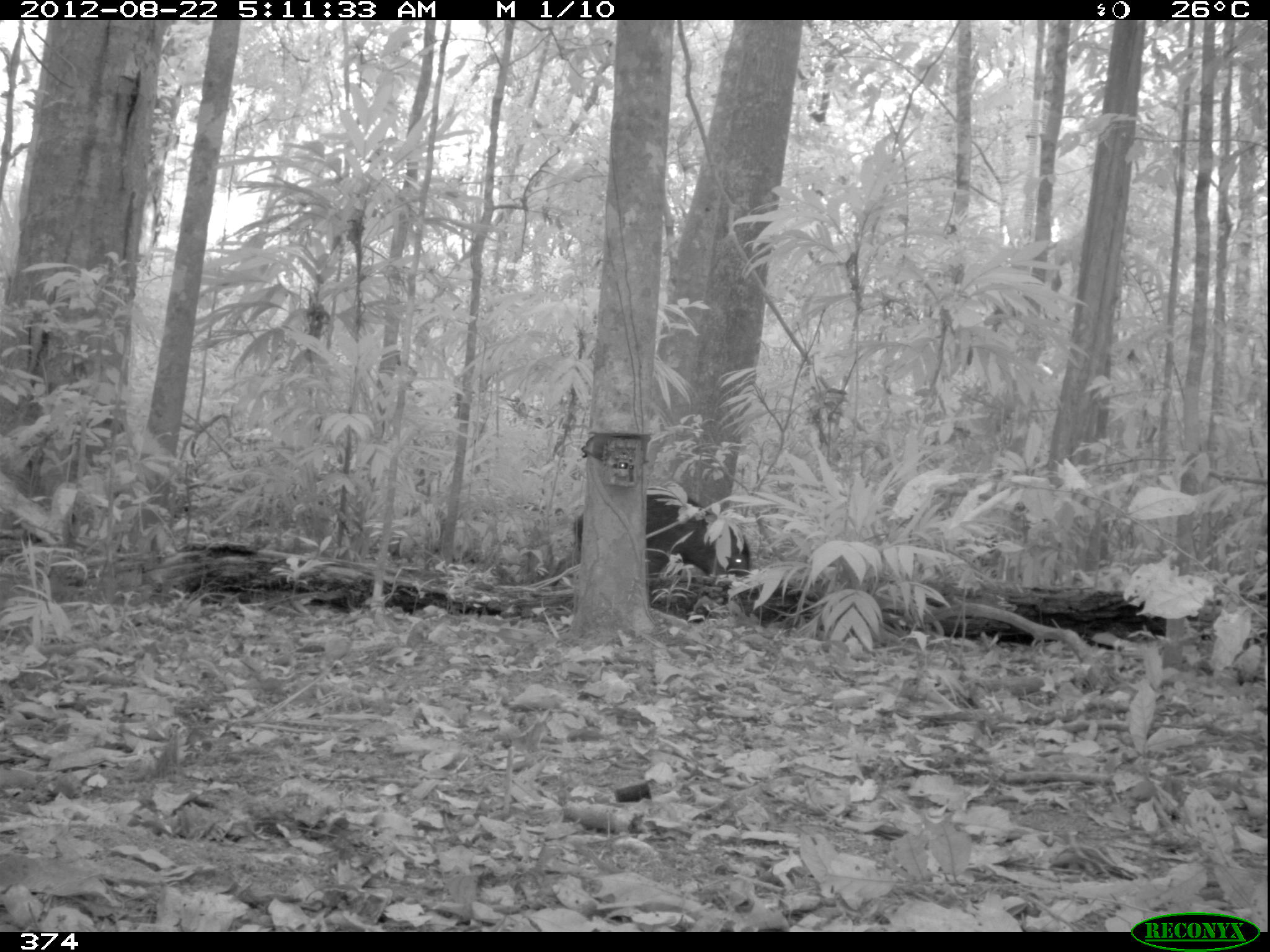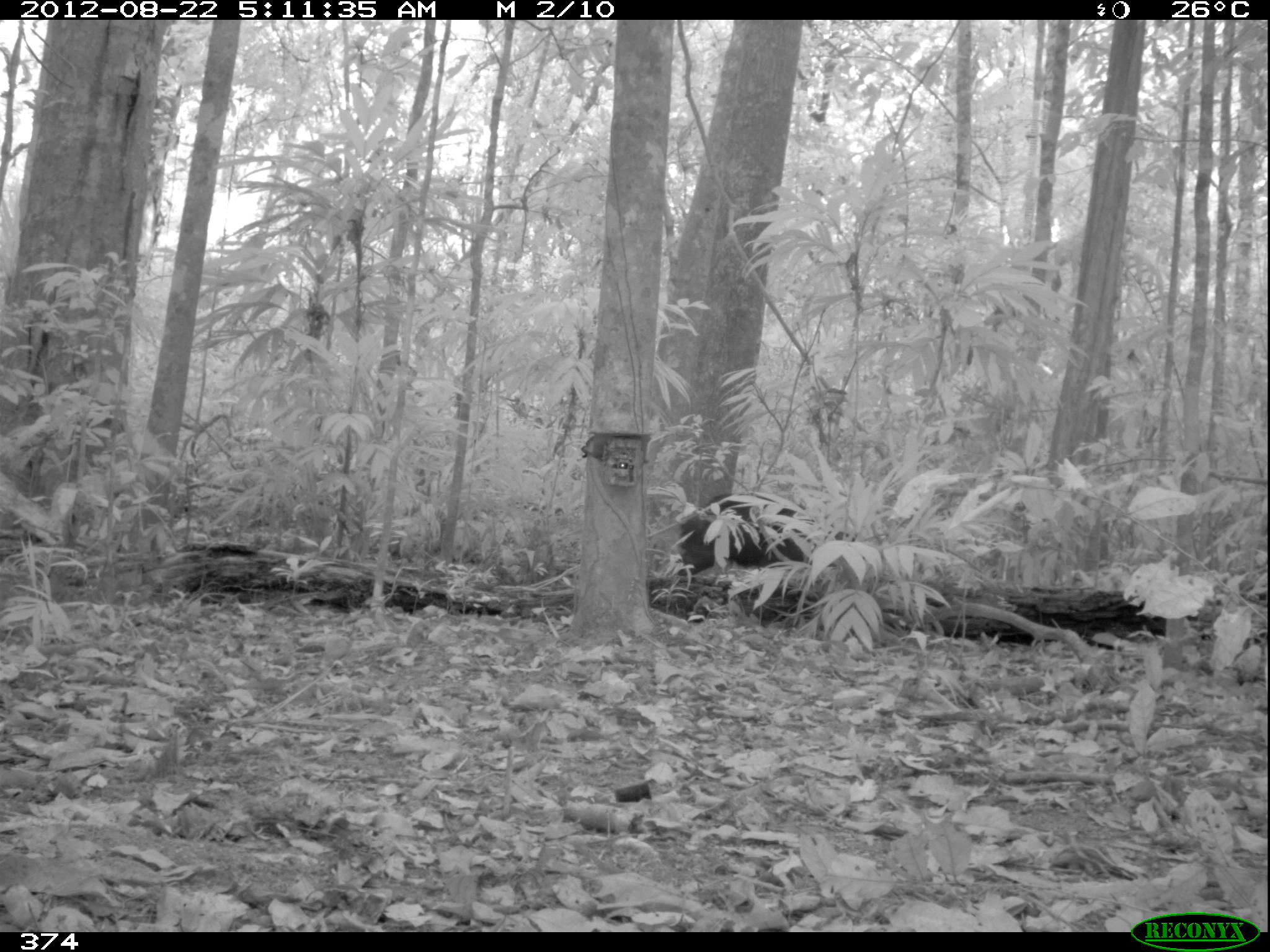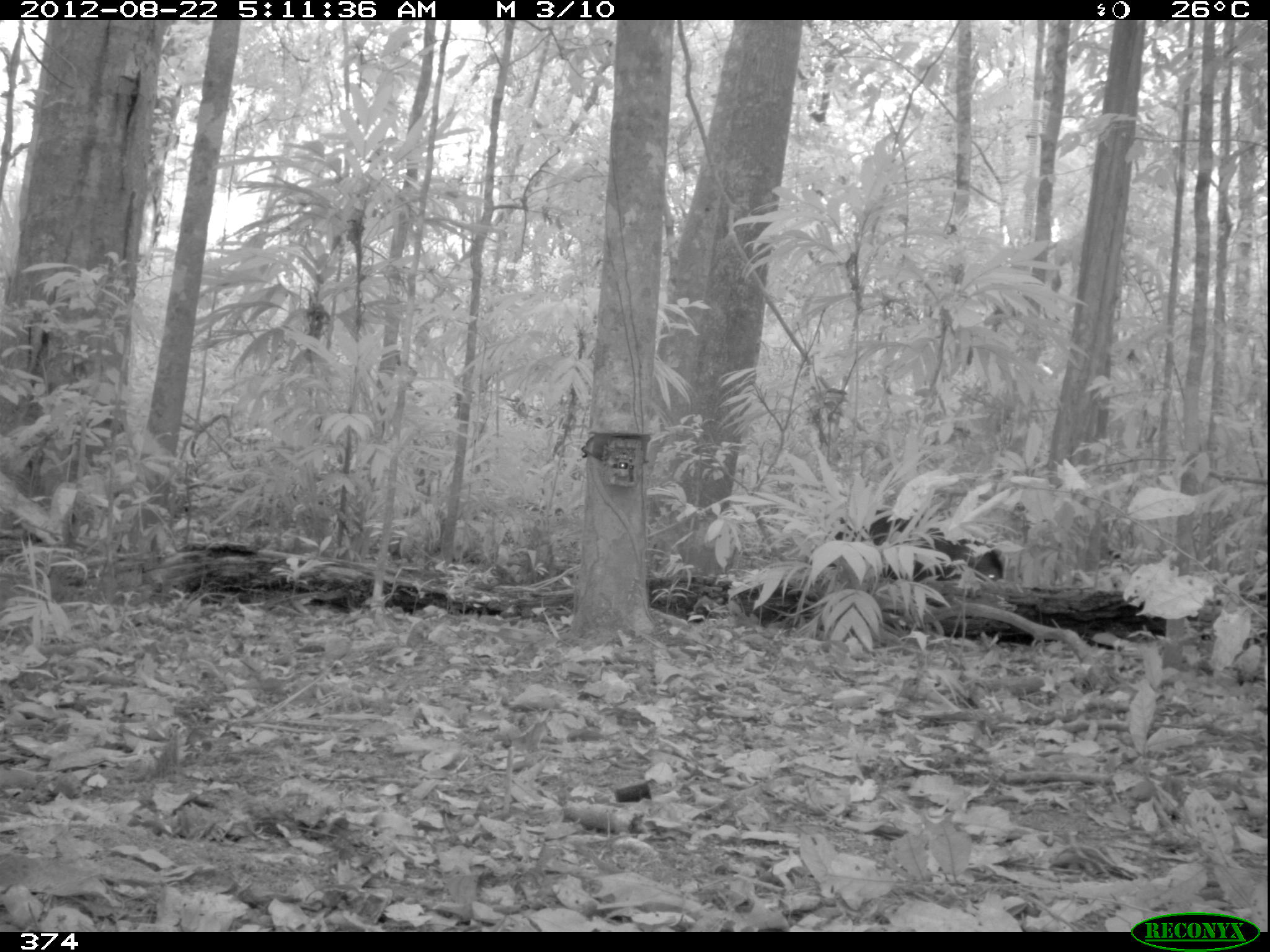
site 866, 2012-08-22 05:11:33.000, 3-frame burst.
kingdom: Animalia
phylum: Chordata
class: Mammalia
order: Artiodactyla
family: Tayassuidae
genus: Tayassu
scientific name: Tayassu pecari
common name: white-lipped peccary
Tayassu pecari (white-lipped peccary).